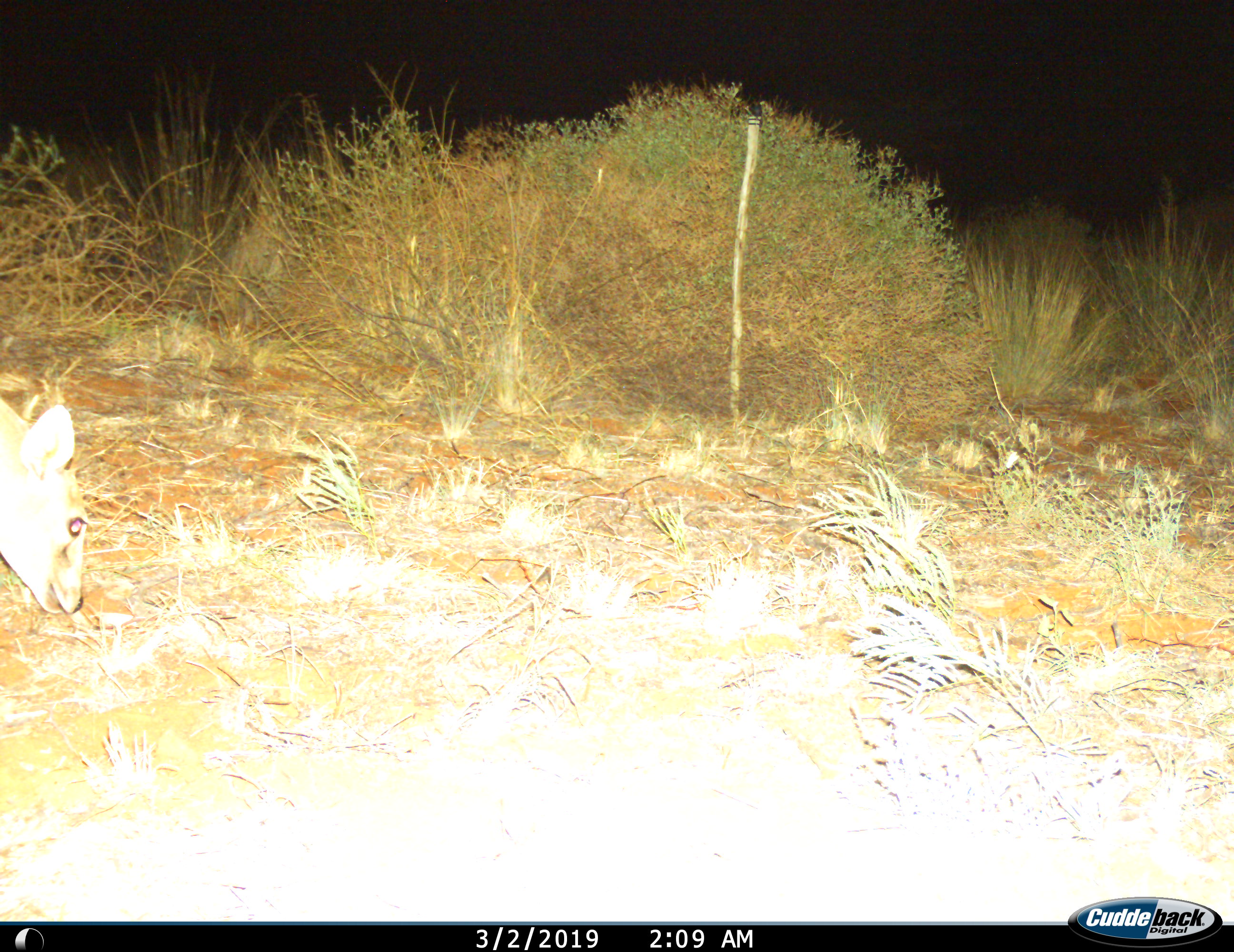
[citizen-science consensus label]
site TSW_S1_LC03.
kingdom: Animalia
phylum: Chordata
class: Mammalia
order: Artiodactyla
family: Bovidae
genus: Sylvicapra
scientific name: Sylvicapra grimmia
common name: common duiker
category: duikercommongrey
Duikercommongrey (common duiker) (Sylvicapra grimmia), count 1. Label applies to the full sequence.